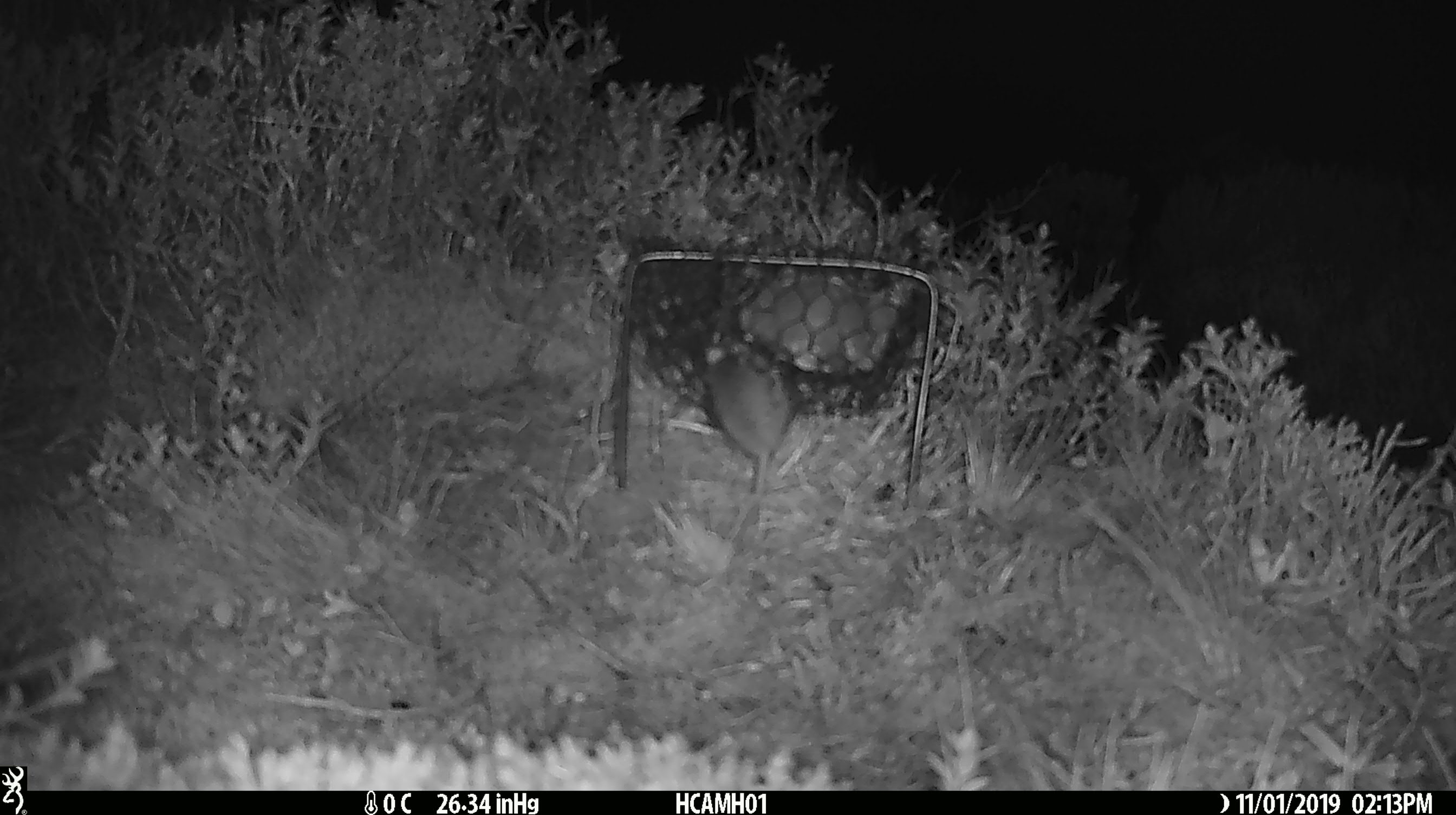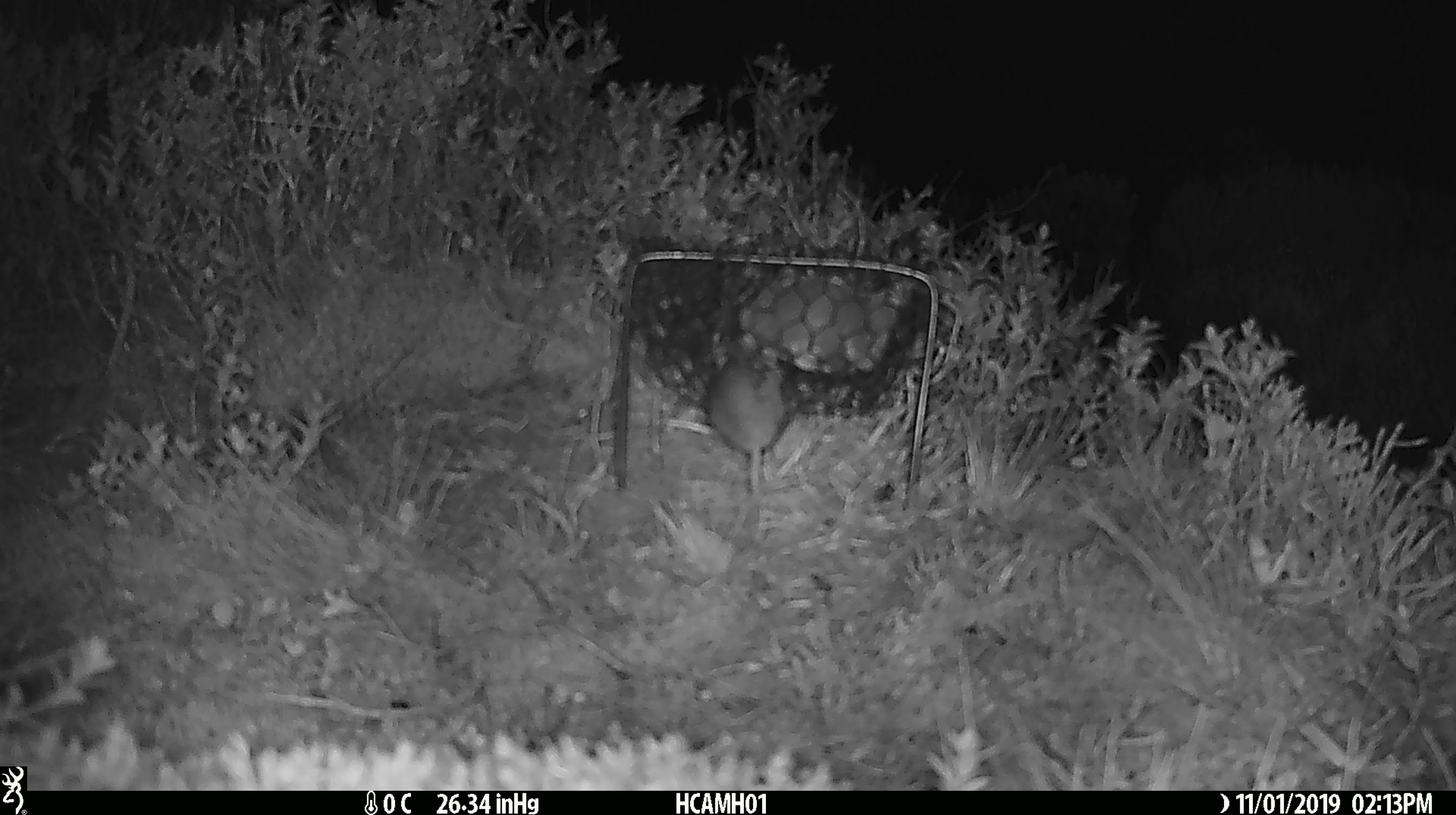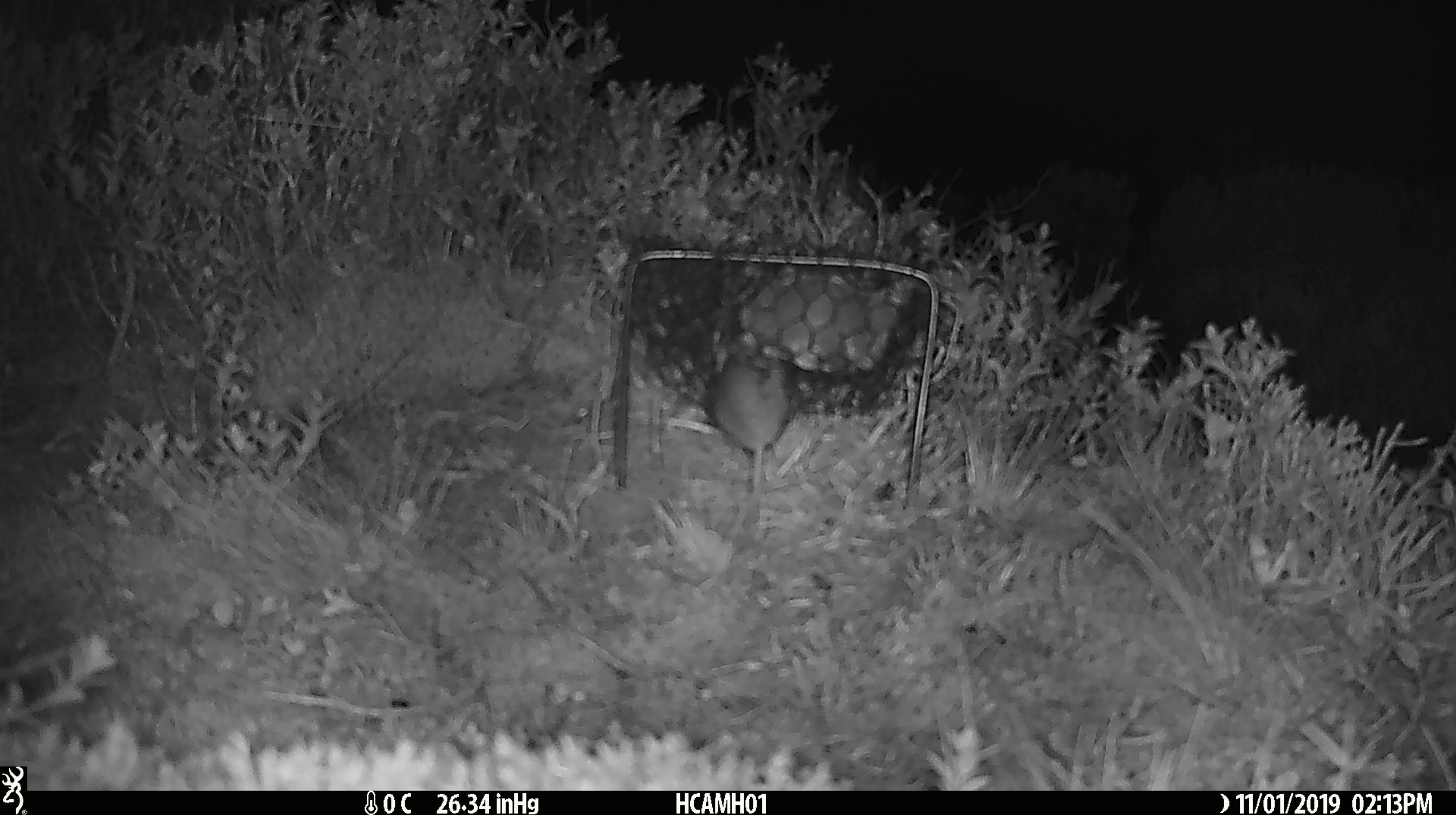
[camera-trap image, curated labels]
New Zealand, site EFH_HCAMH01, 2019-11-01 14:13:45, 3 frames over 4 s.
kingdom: Animalia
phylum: Chordata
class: Mammalia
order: Rodentia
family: Muridae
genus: Mus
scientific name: Mus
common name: mouse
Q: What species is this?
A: Mouse (Mus).